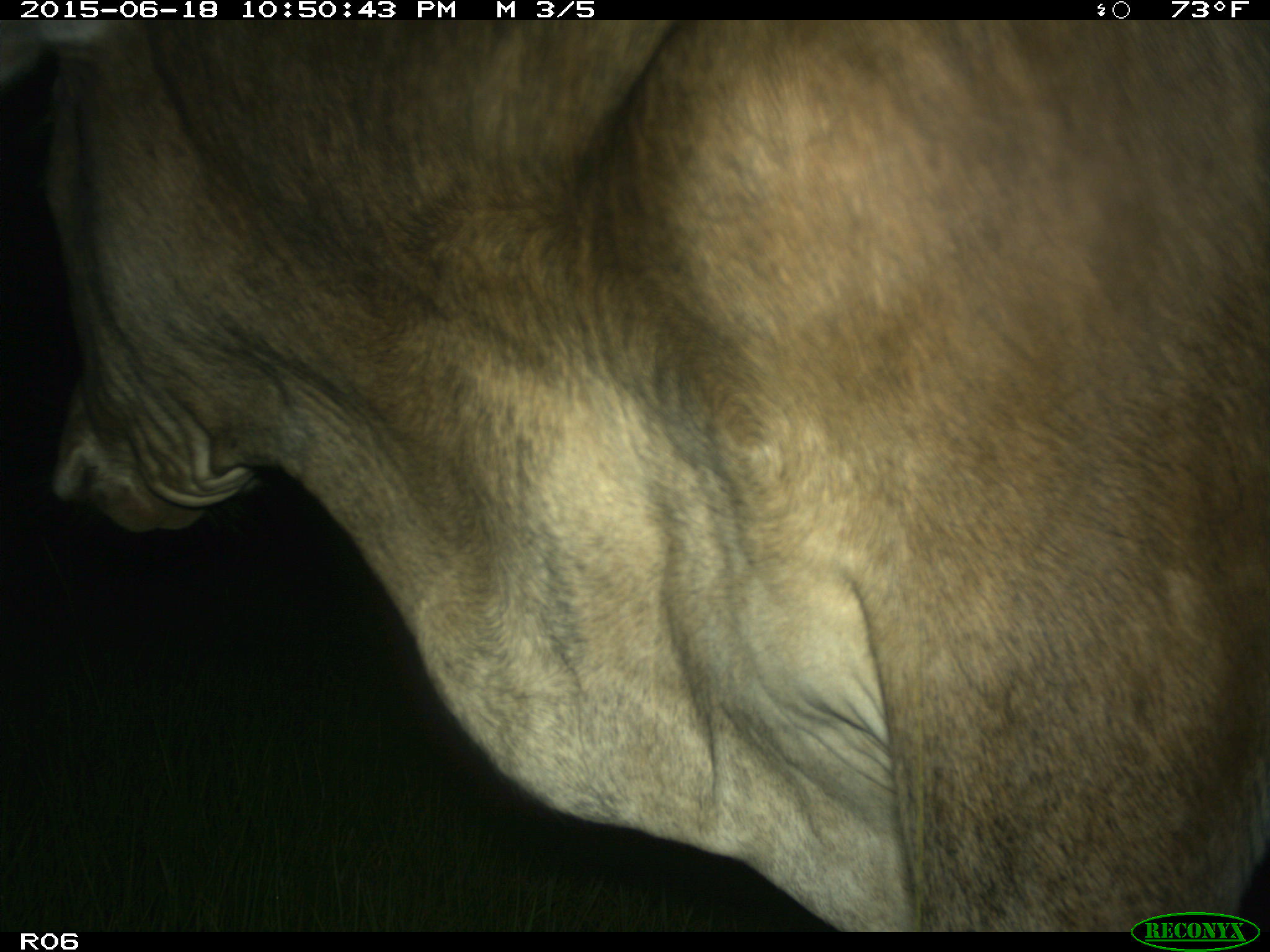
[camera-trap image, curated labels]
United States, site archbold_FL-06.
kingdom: Animalia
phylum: Chordata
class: Mammalia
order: Artiodactyla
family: Bovidae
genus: Bos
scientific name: Bos taurus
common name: domestic cow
Bos taurus (domestic cow).